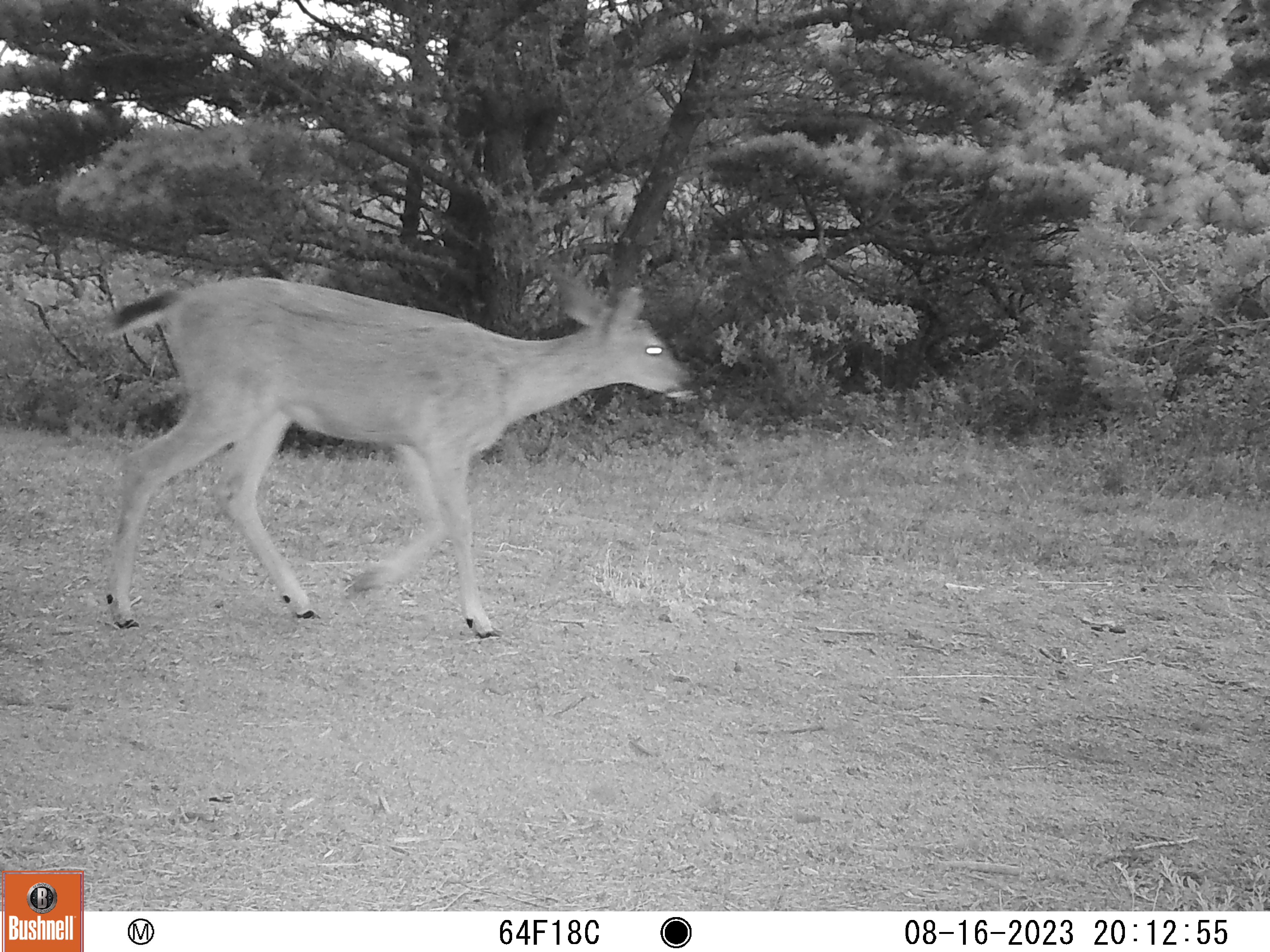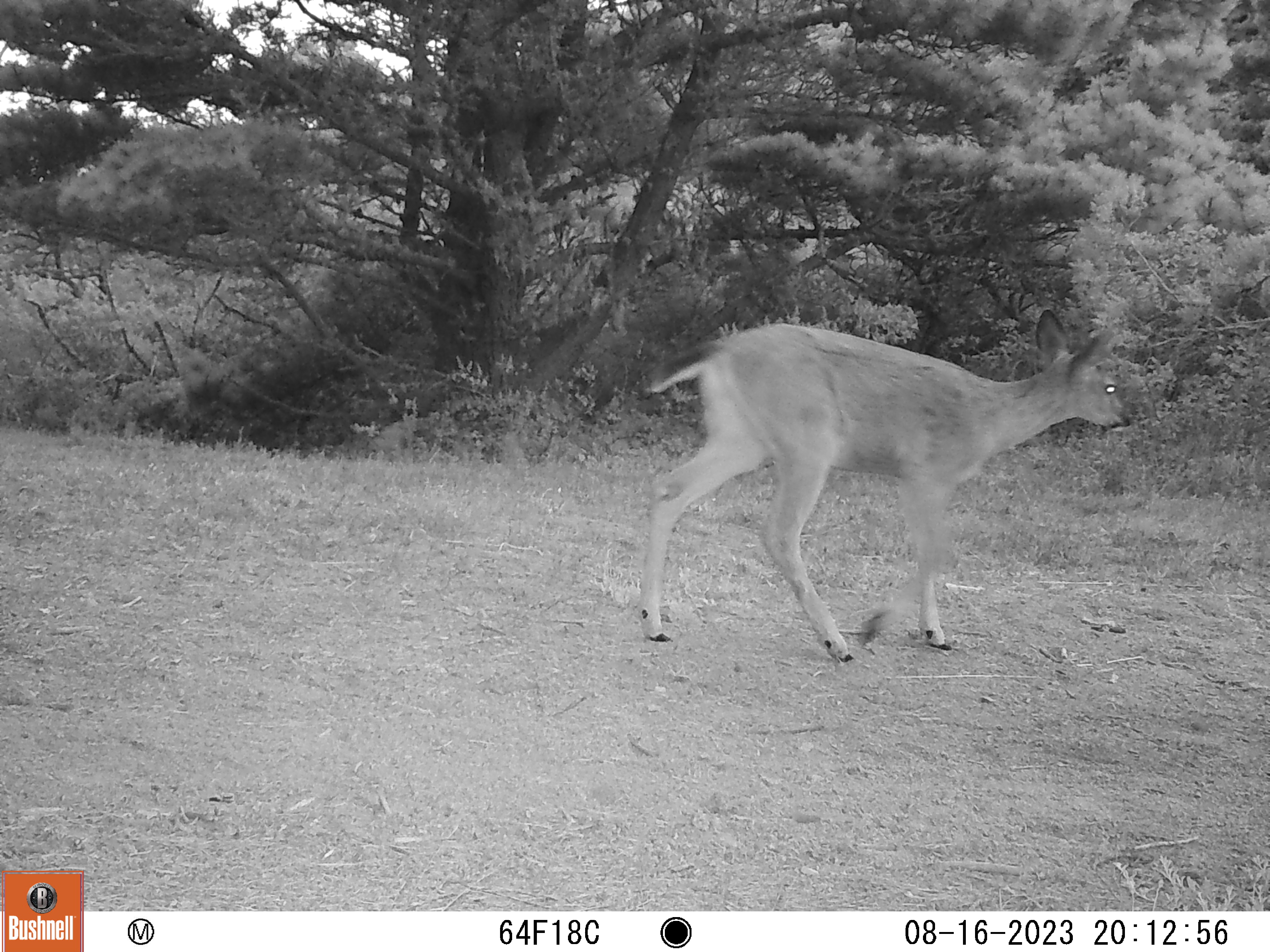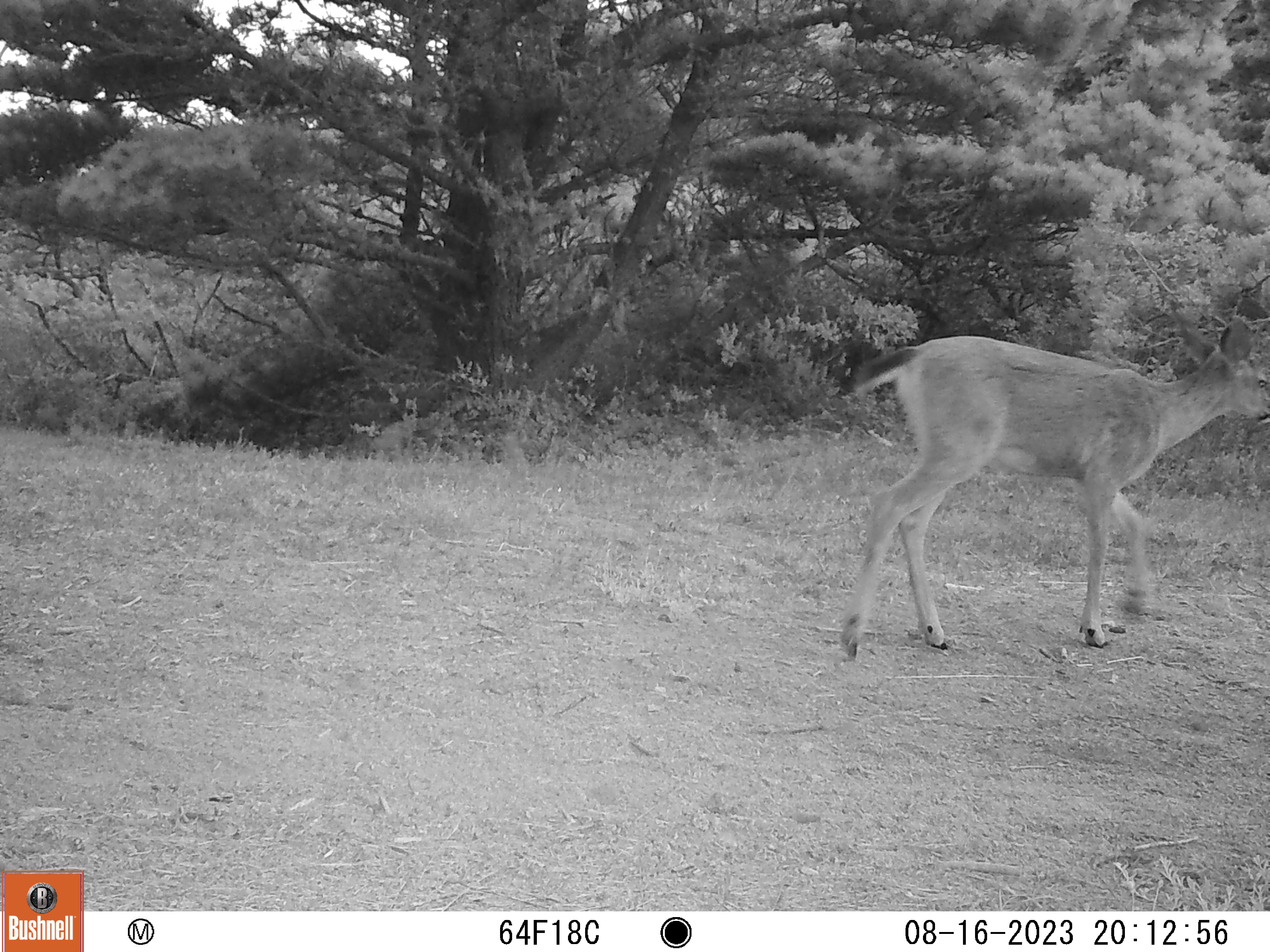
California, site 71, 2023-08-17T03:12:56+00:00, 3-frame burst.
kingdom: Animalia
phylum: Chordata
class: Mammalia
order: Artiodactyla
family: Cervidae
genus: Odocoileus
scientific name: Odocoileus hemionus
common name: mule deer